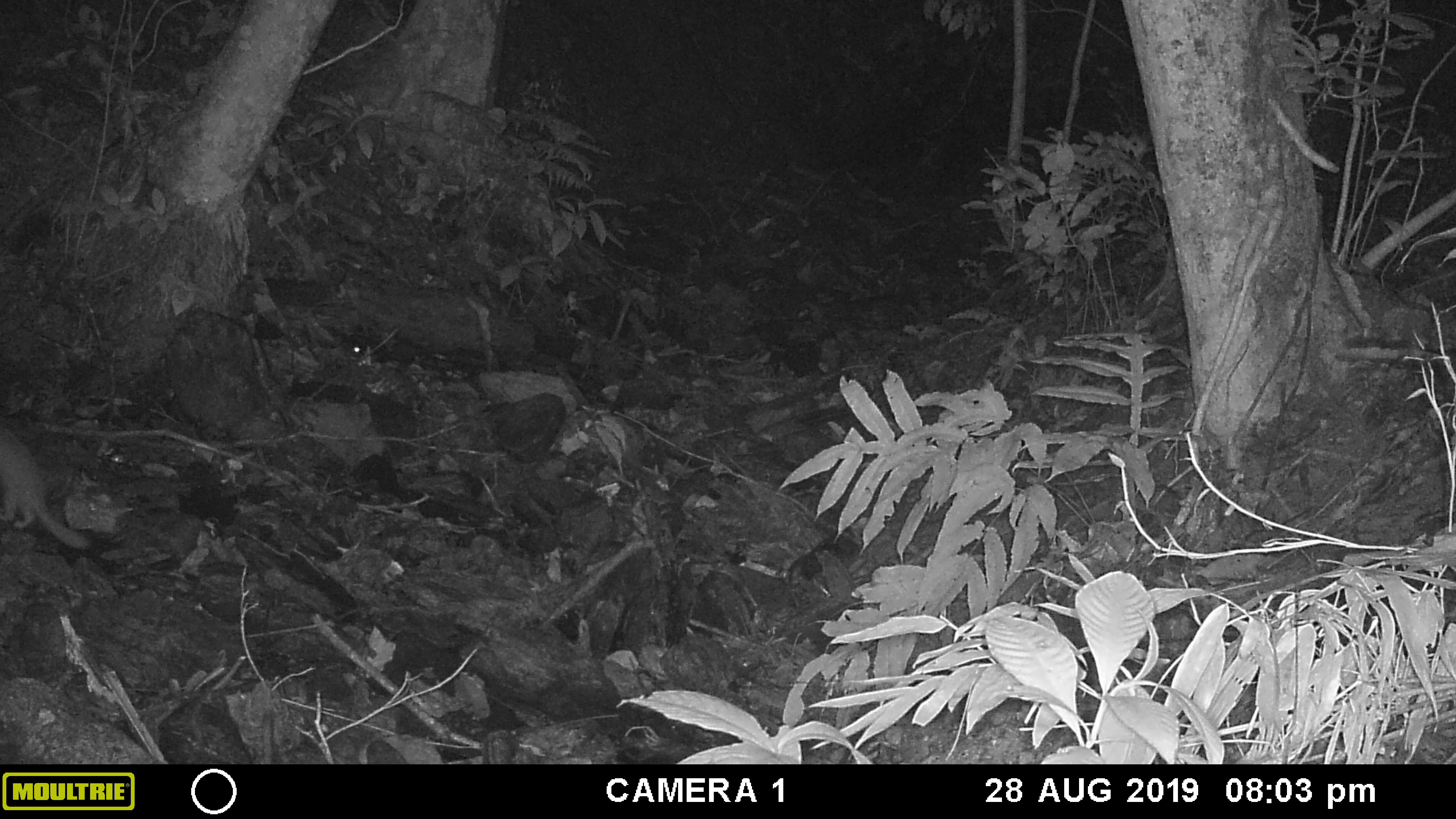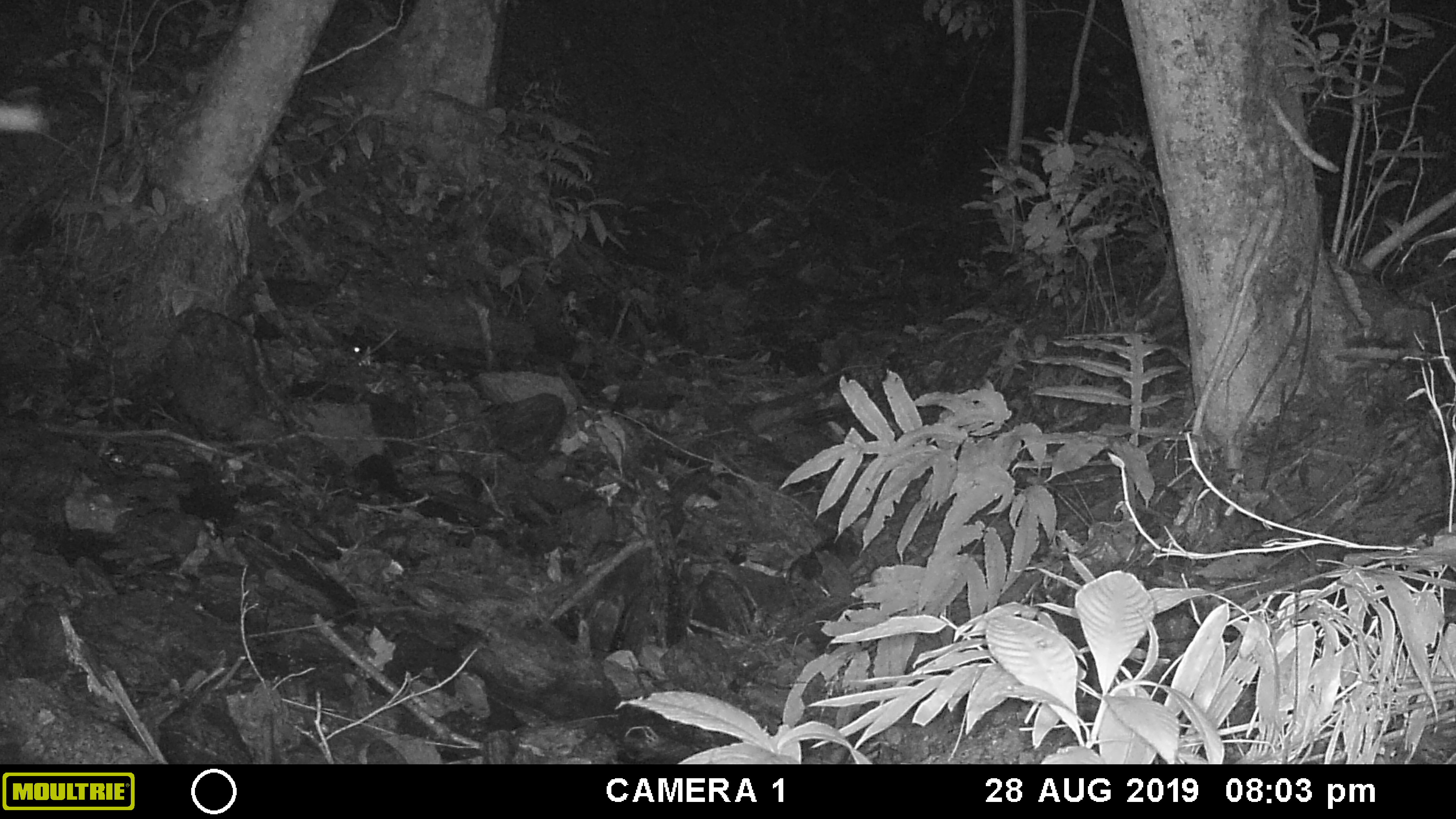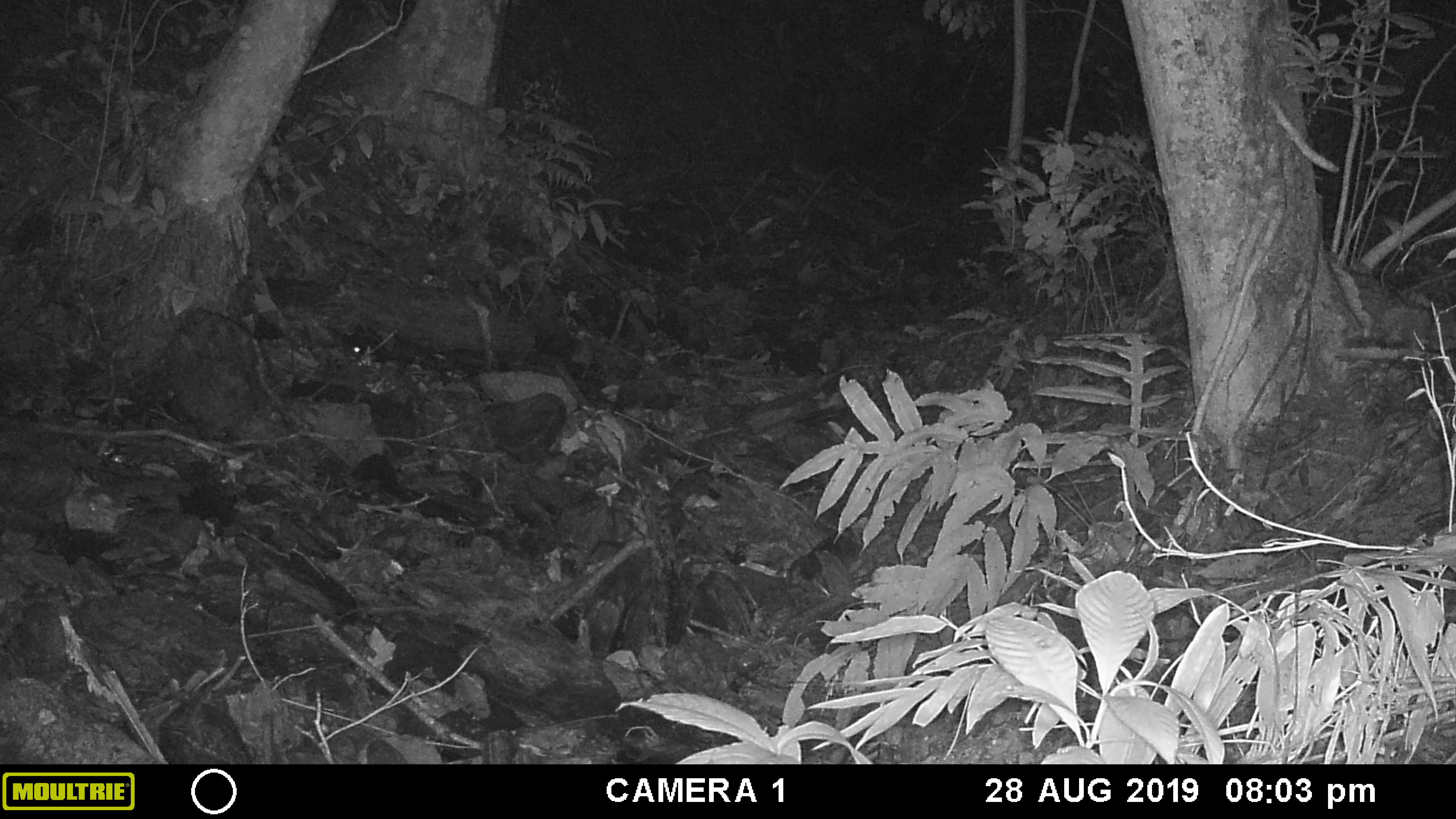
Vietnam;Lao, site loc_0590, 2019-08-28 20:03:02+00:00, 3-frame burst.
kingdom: Animalia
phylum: Chordata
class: Mammalia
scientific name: Mammalia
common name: mammal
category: unidentified small mammal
Unidentified small mammal (mammal) (Mammalia). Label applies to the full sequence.